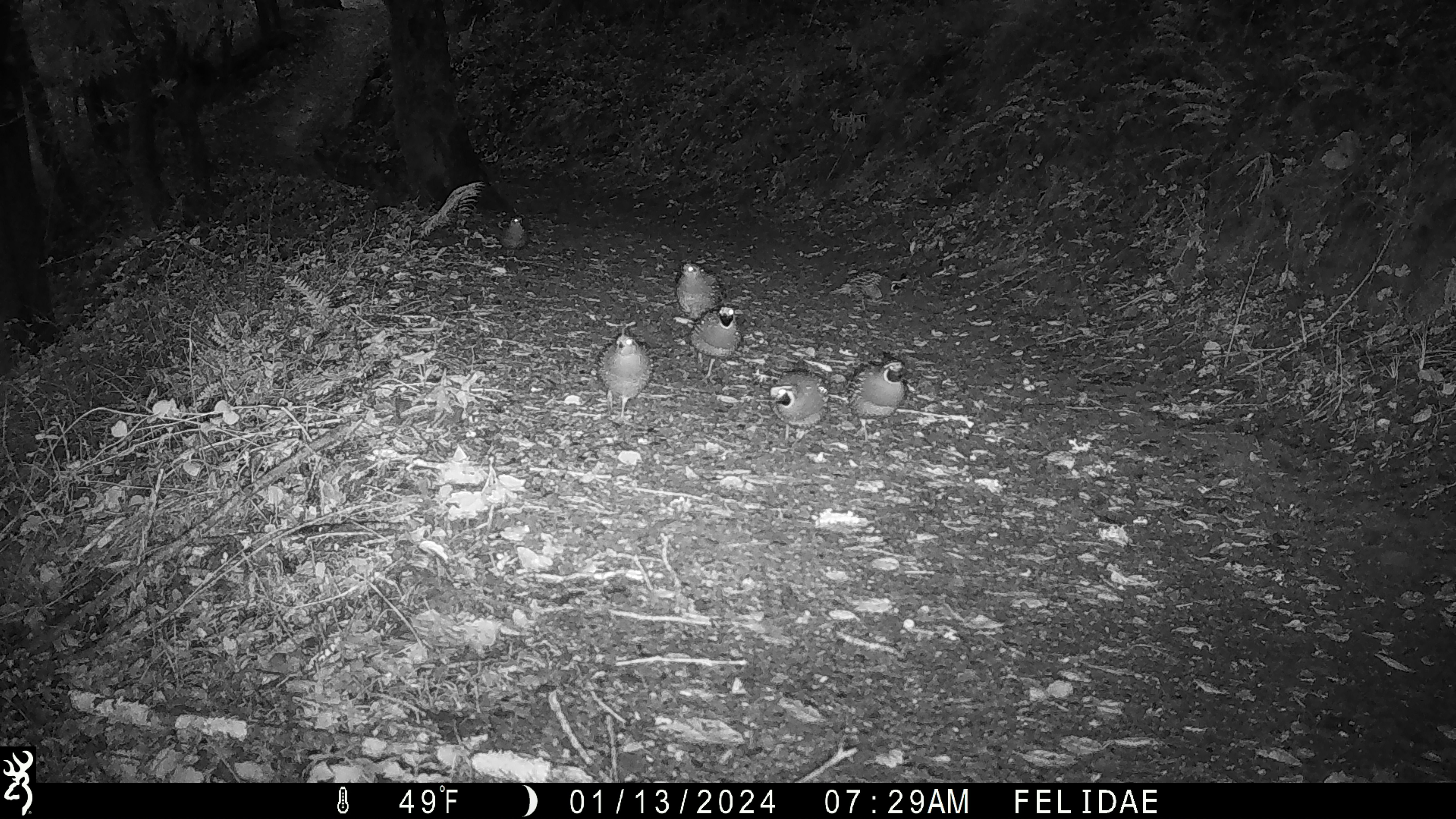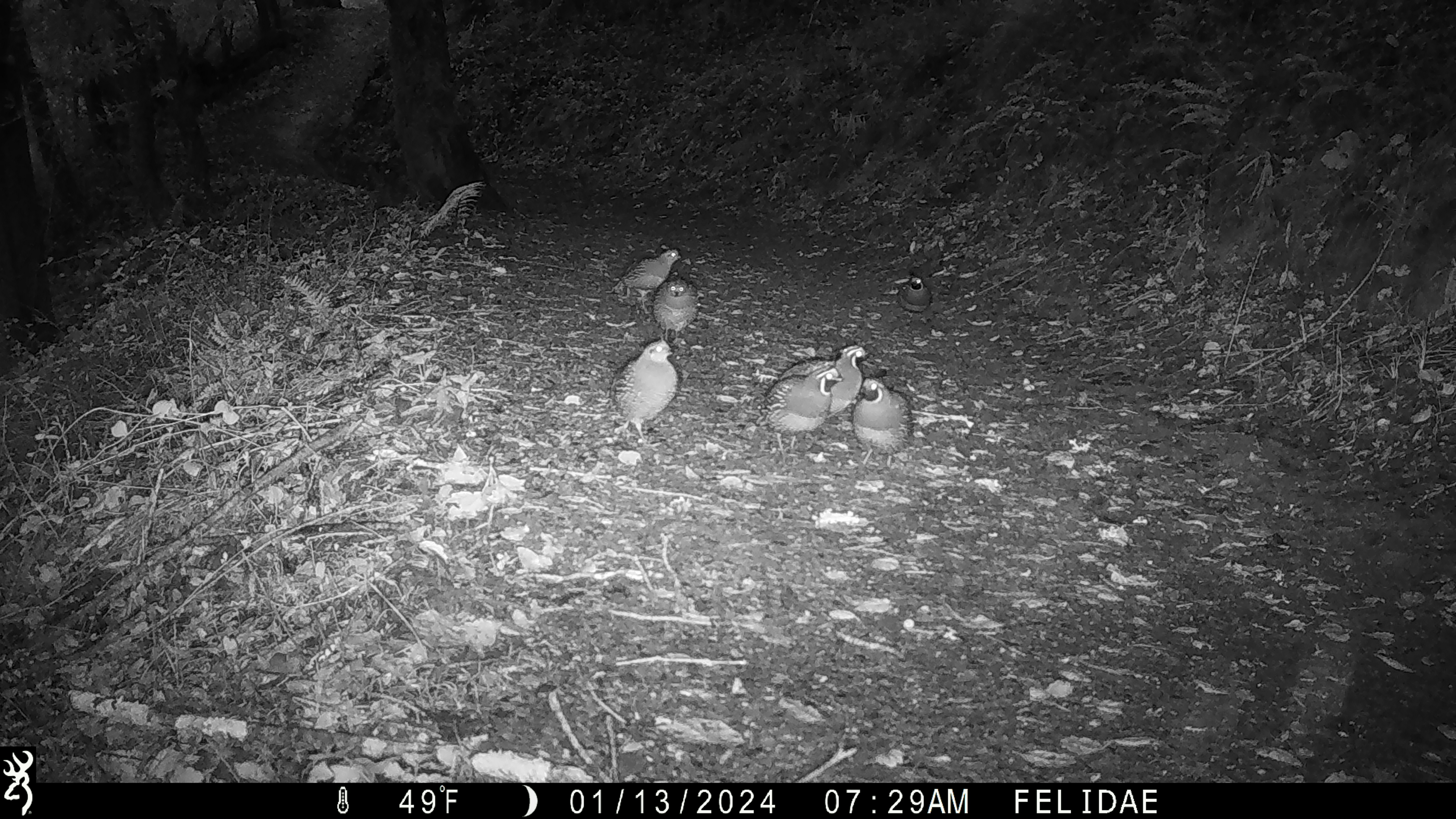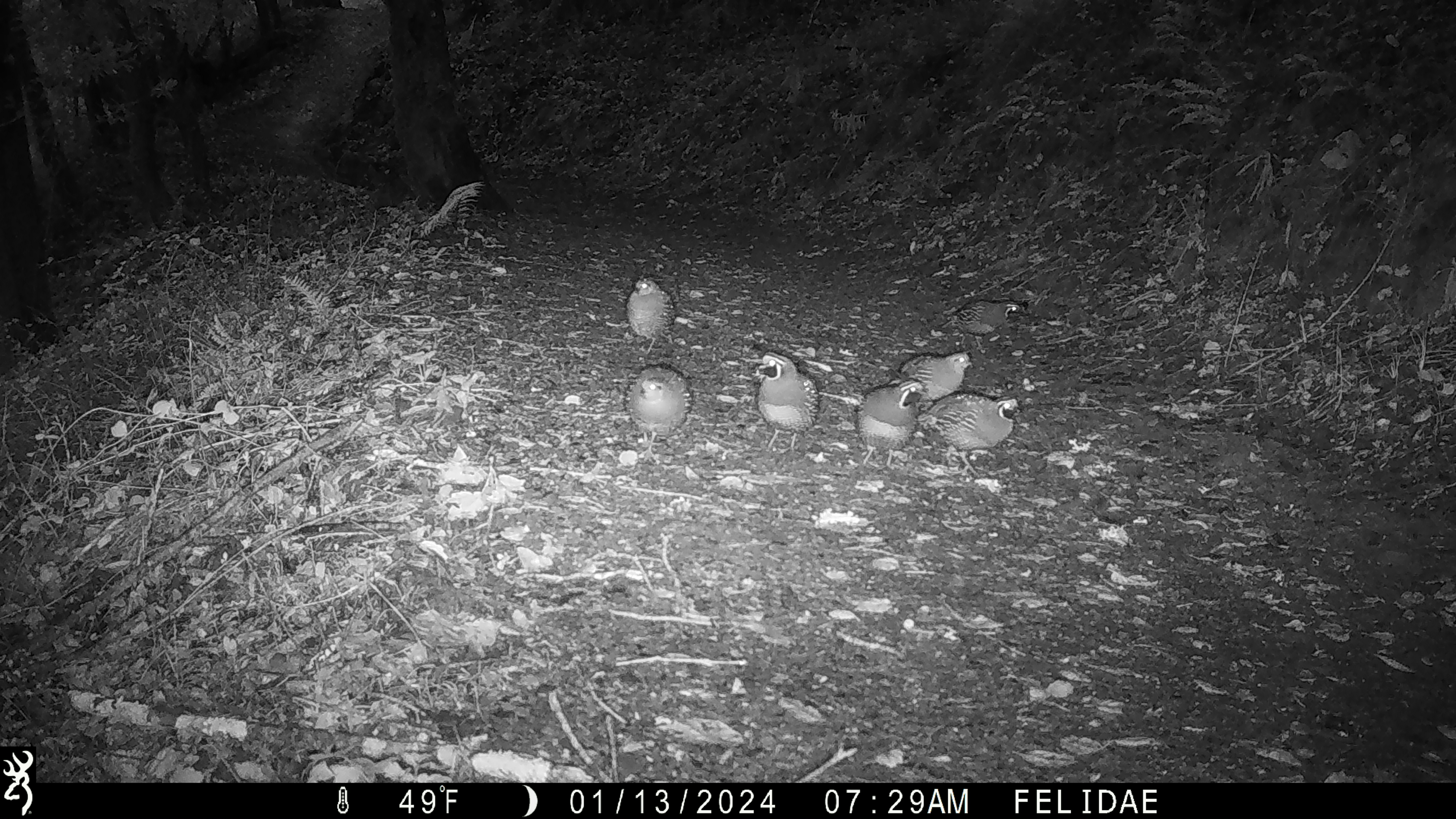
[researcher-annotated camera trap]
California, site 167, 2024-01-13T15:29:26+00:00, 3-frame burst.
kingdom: Animalia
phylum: Chordata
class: Aves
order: Galliformes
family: Odontophoridae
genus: Callipepla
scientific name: Callipepla californica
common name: california quail